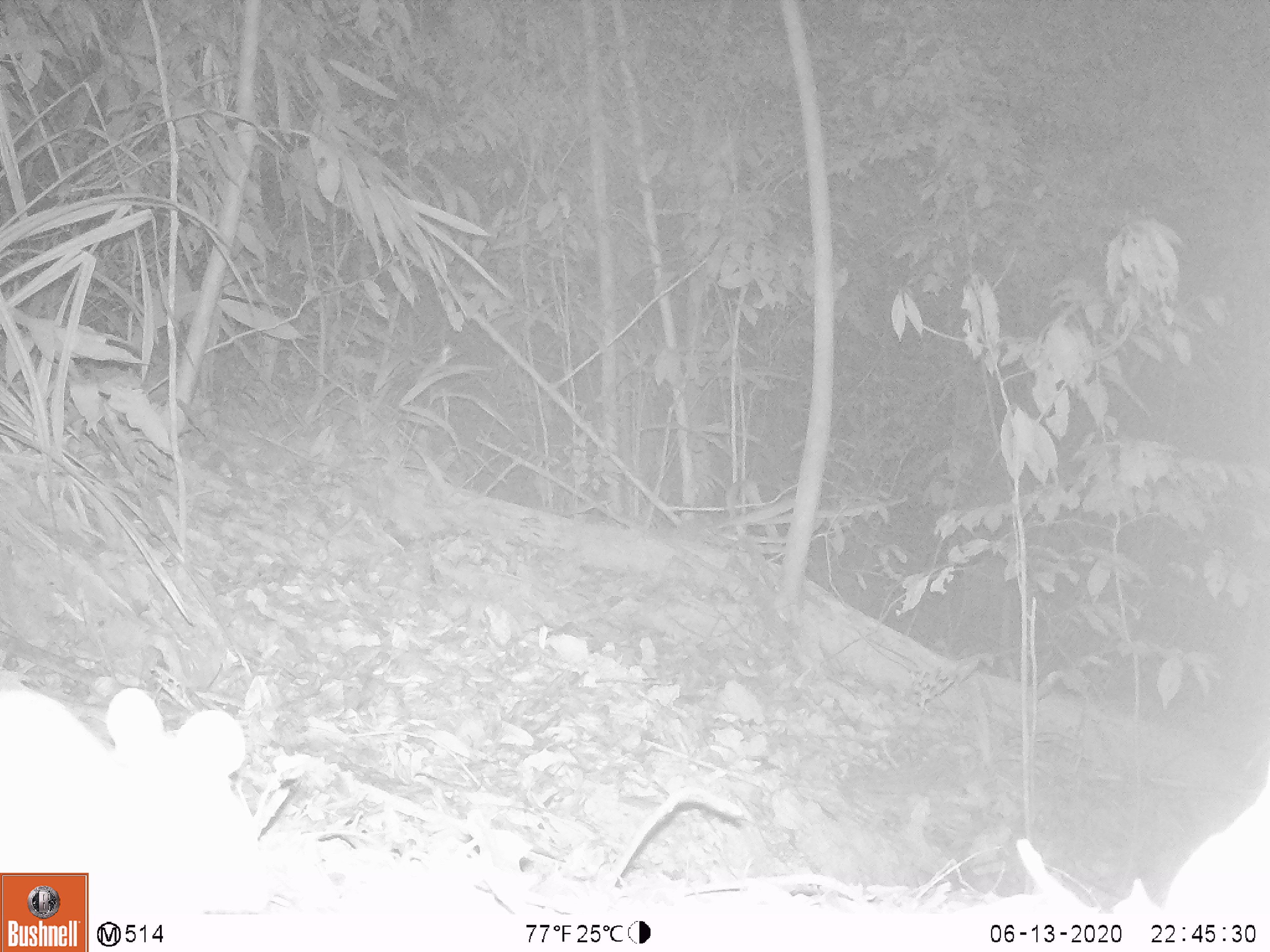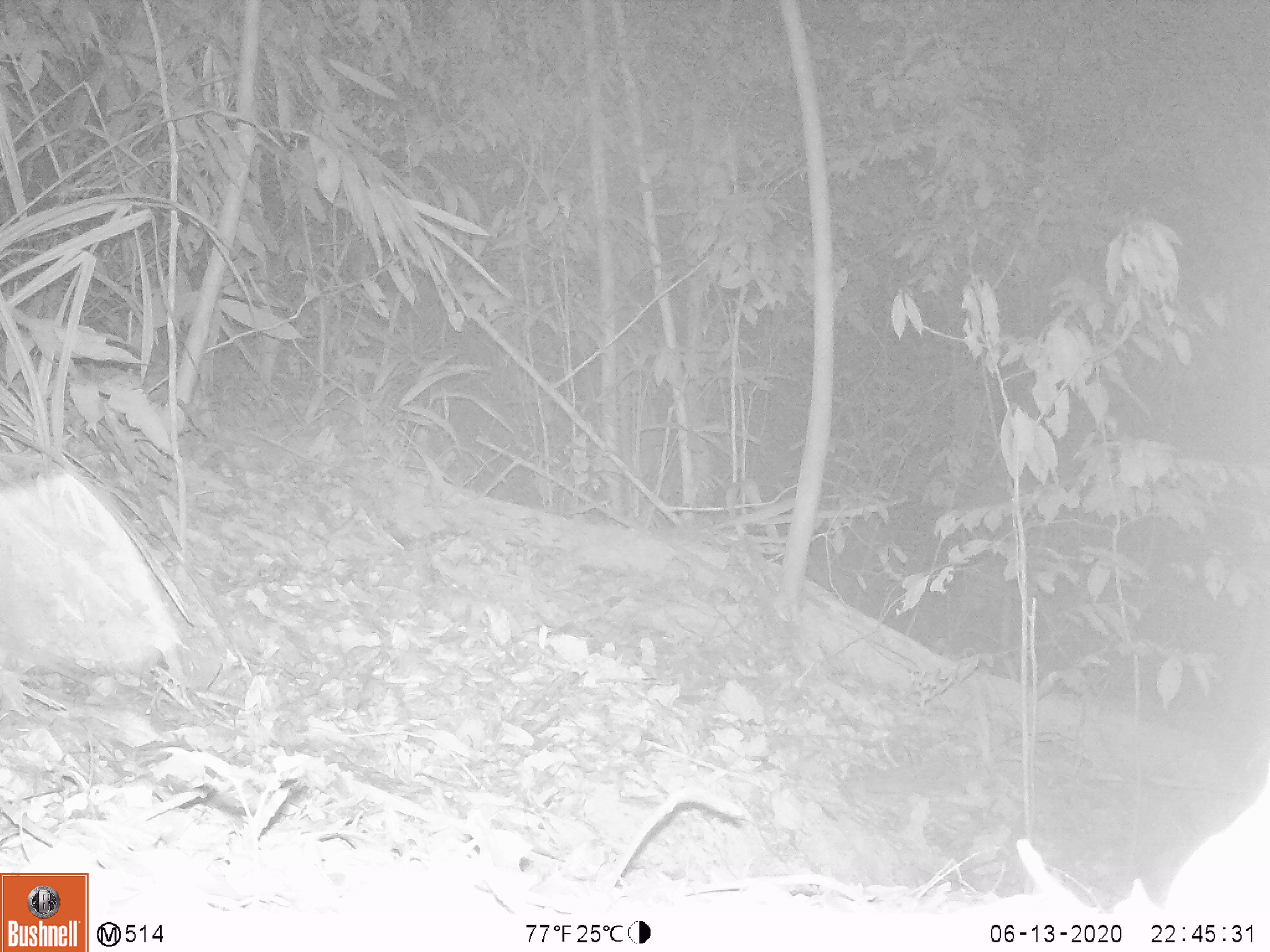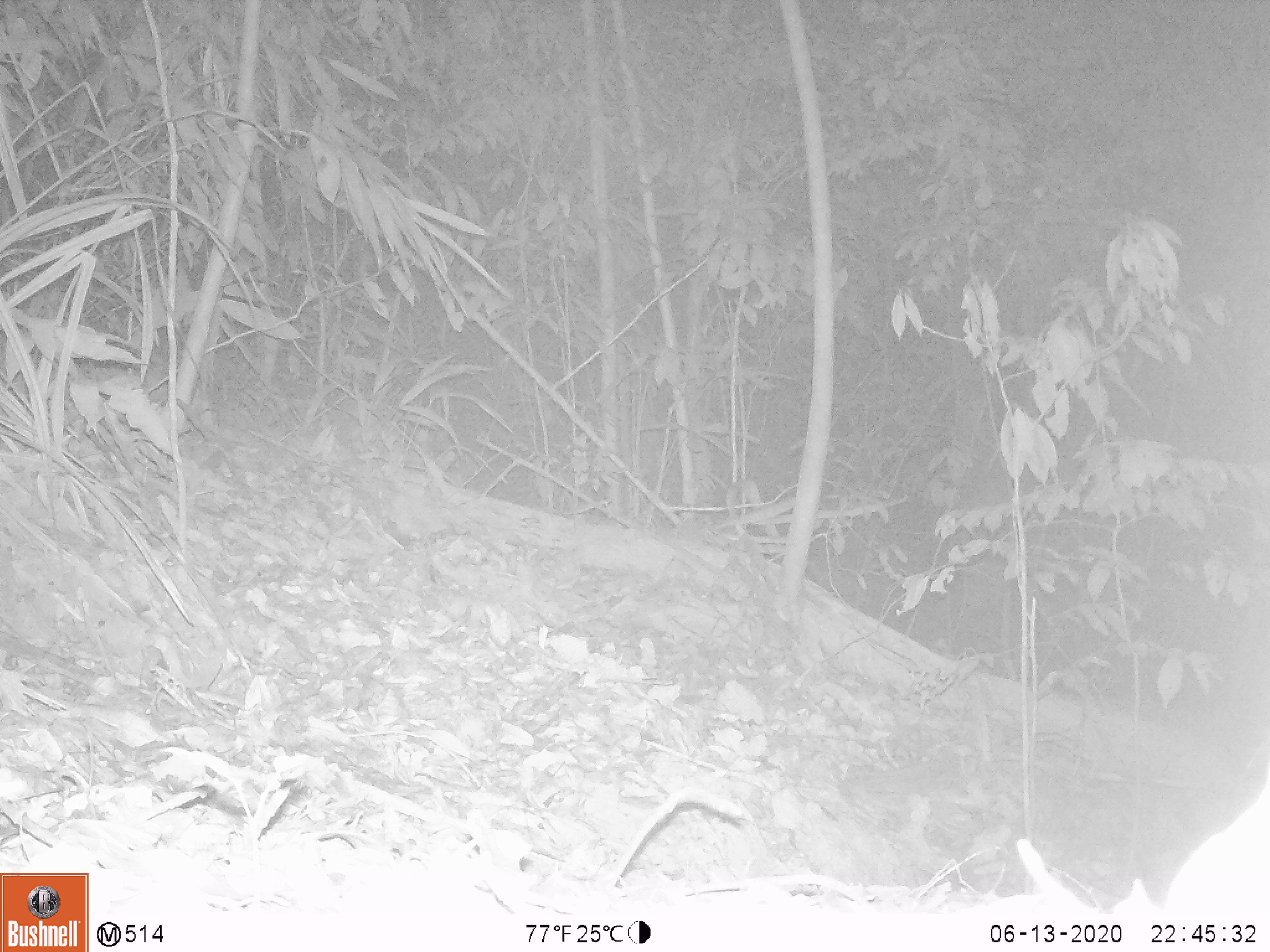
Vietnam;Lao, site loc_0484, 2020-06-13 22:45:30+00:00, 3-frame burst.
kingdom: Animalia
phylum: Chordata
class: Mammalia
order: Rodentia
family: Muridae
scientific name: Muridae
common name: old-world mice and rats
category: unidentified murid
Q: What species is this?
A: Unidentified murid (old-world mice and rats) (Muridae).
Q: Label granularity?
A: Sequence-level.